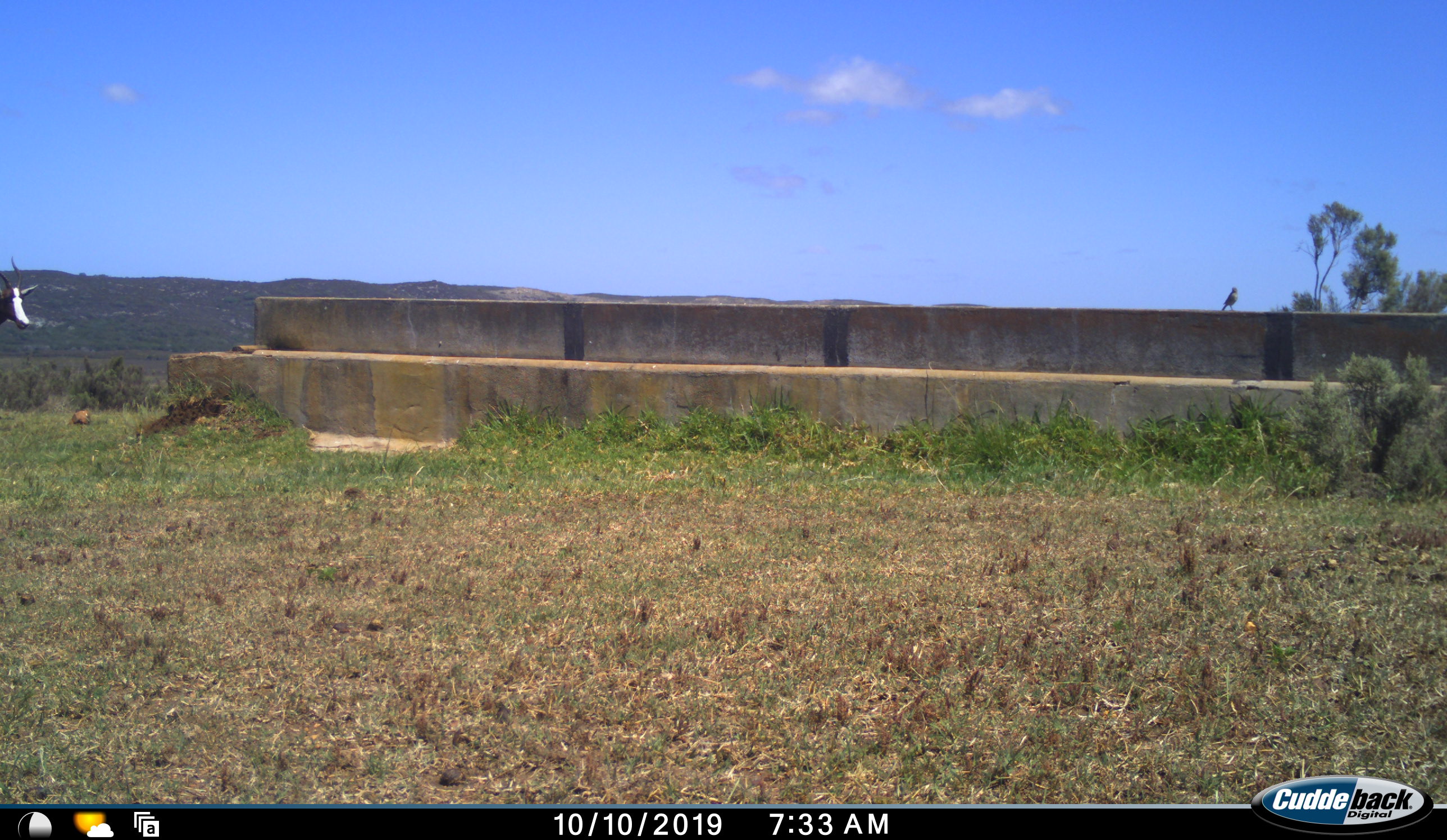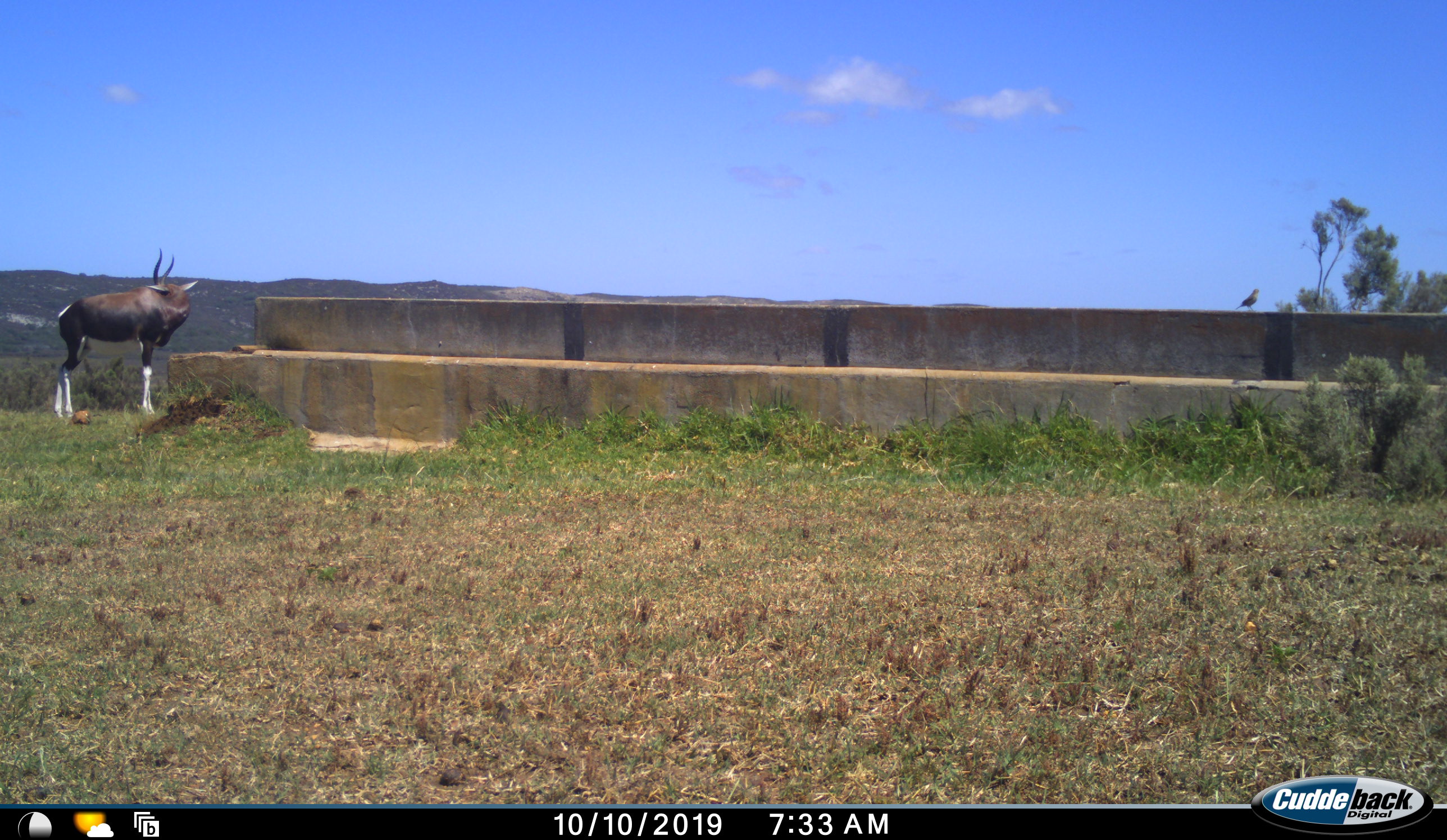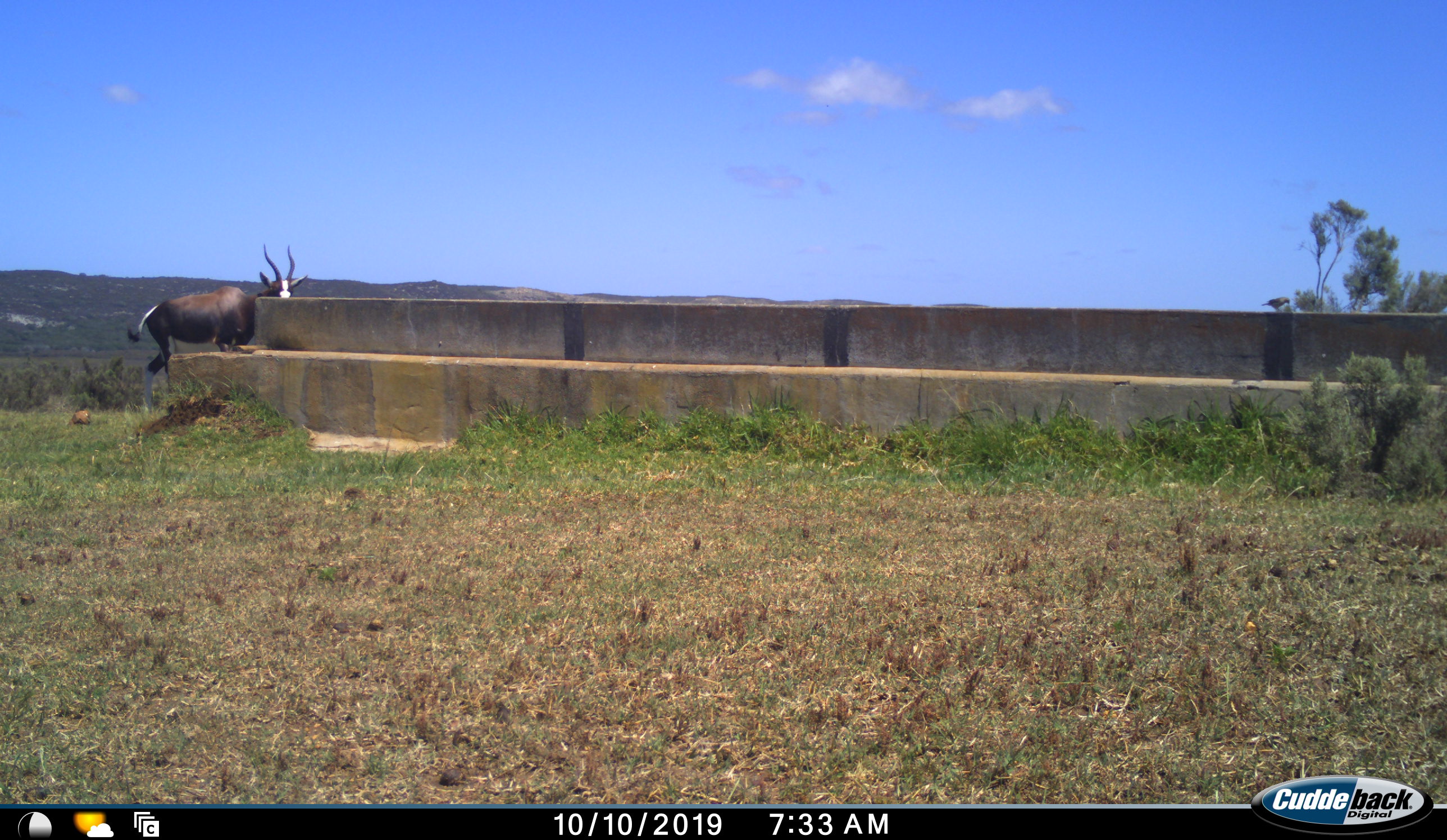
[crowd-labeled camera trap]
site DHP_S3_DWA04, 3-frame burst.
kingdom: Animalia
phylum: Chordata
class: Aves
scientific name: Aves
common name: bird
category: birdother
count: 1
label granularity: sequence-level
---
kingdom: Animalia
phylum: Chordata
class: Mammalia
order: Artiodactyla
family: Bovidae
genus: Damaliscus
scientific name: Damaliscus pygargus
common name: bontebok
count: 1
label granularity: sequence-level